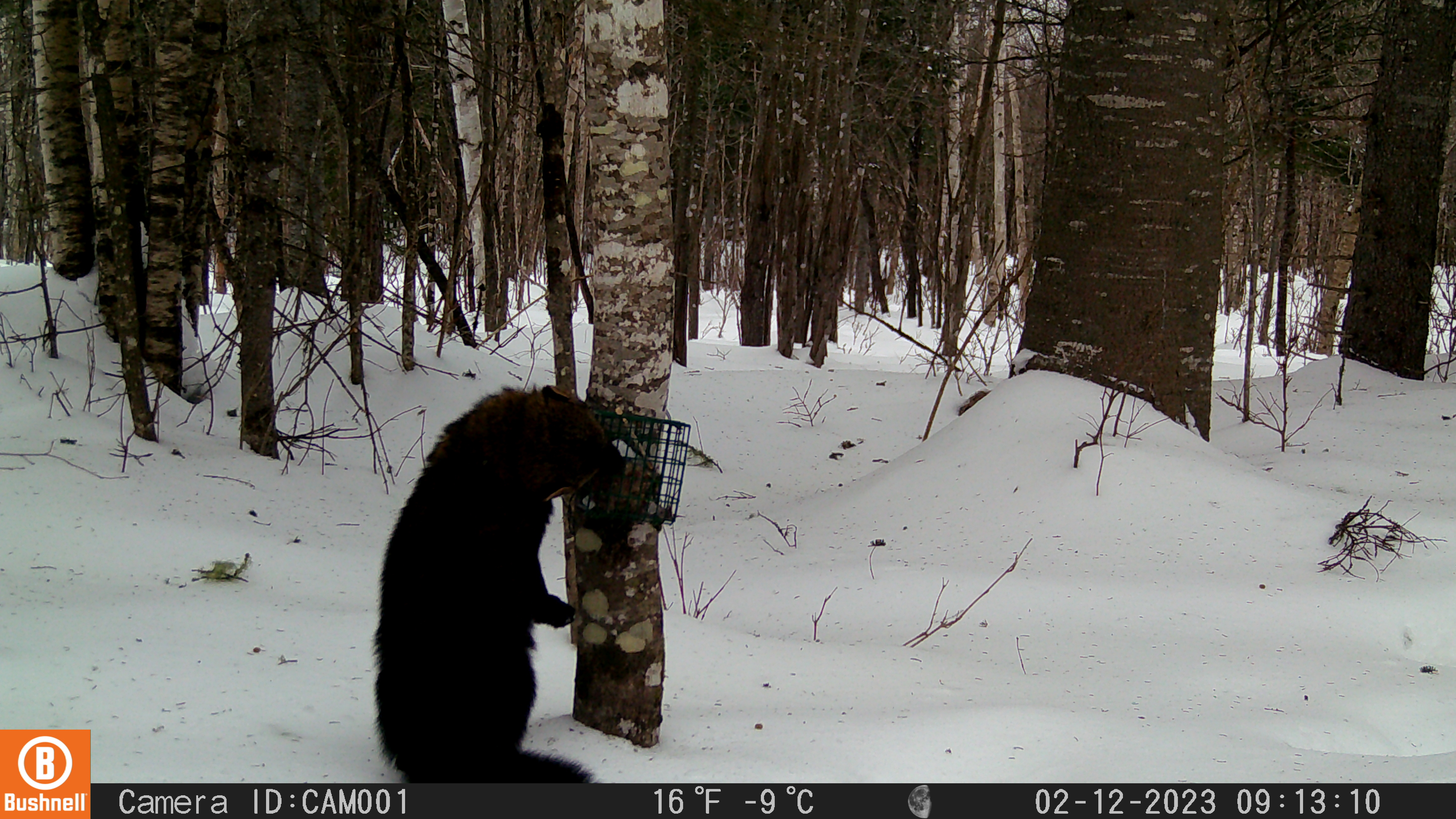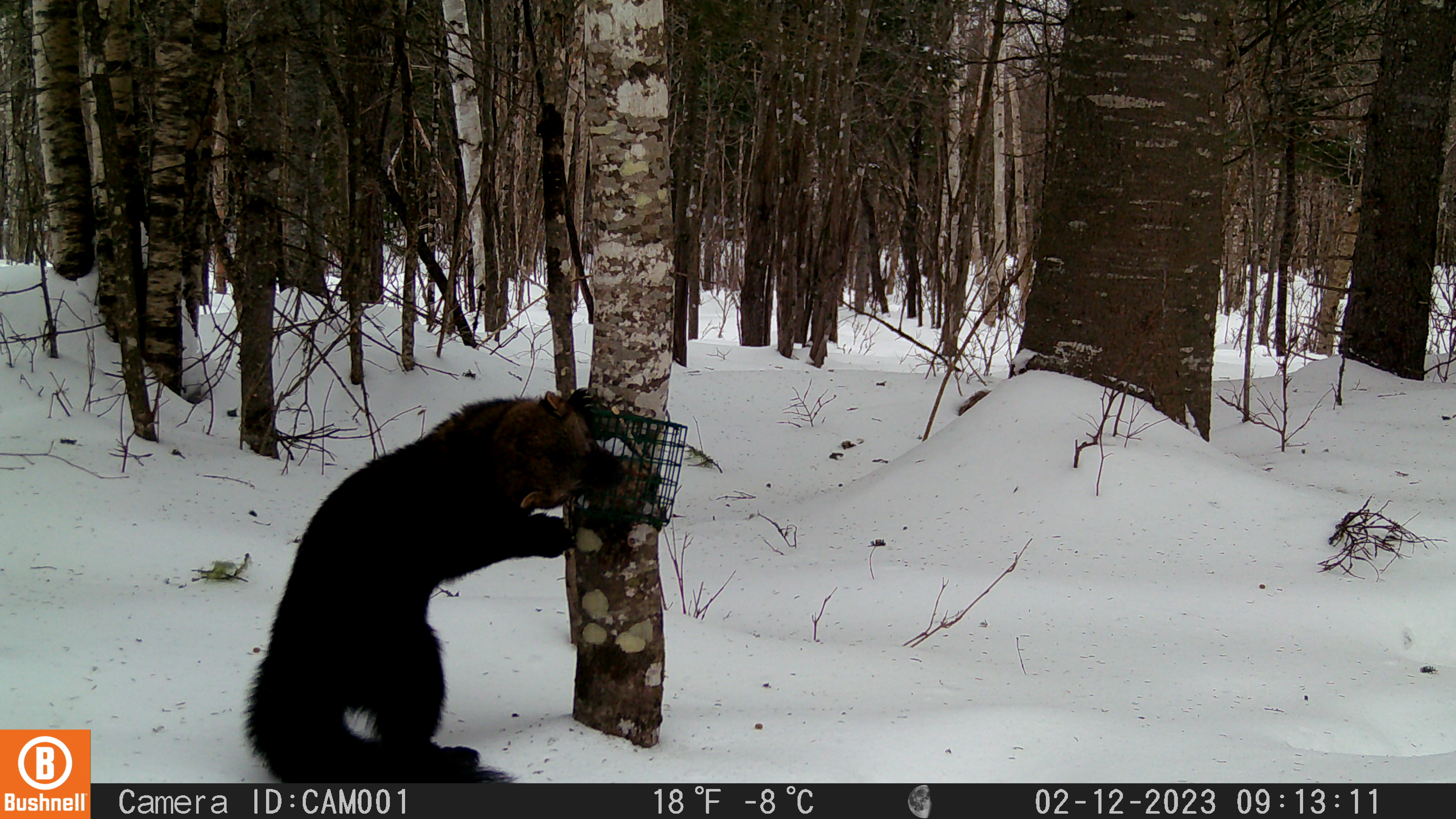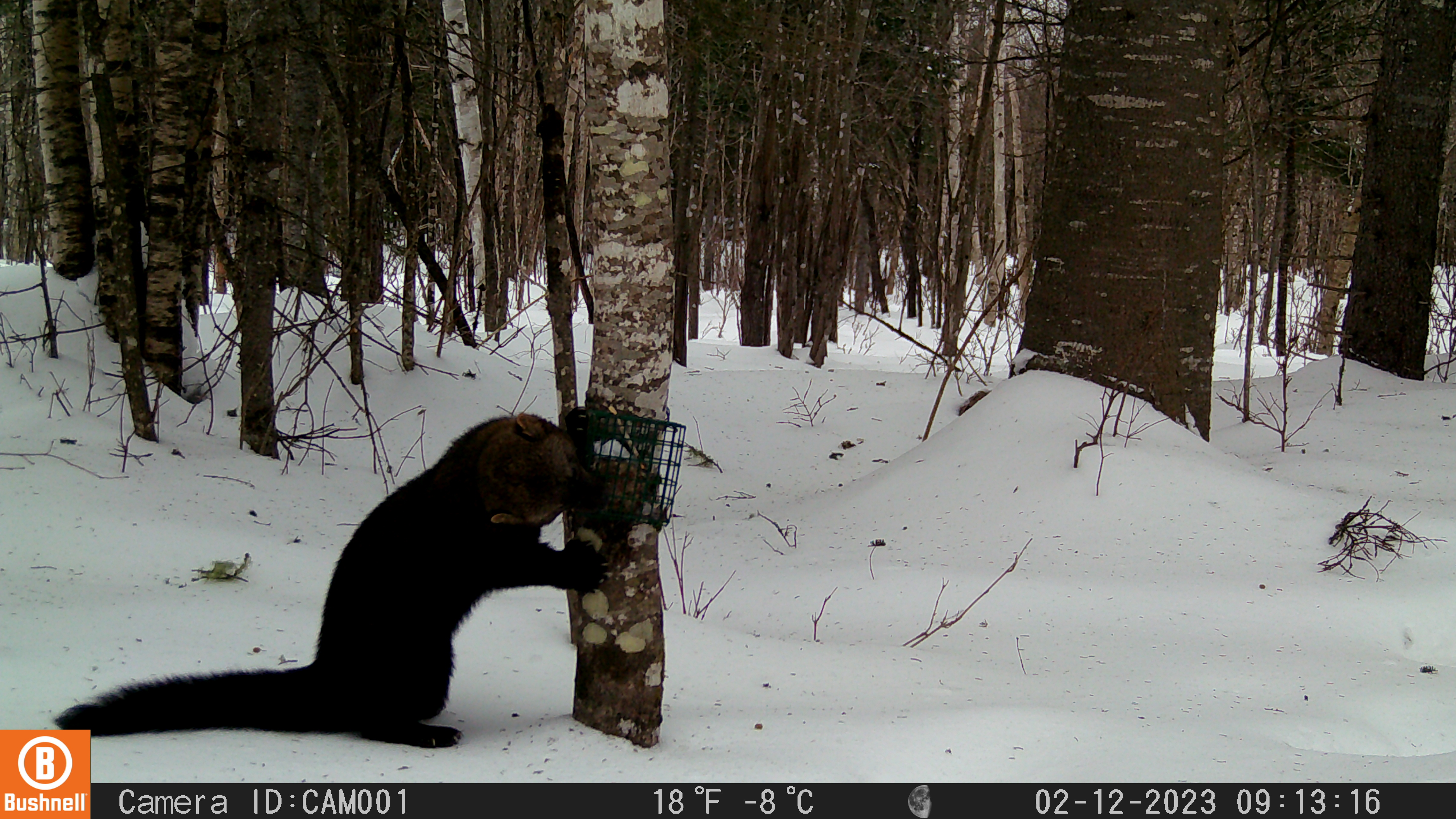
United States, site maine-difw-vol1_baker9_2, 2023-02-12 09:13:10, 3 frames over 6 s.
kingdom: Animalia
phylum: Chordata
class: Mammalia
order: Carnivora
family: Mustelidae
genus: Pekania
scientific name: Pekania pennanti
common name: fisher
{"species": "fisher (Pekania pennanti)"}